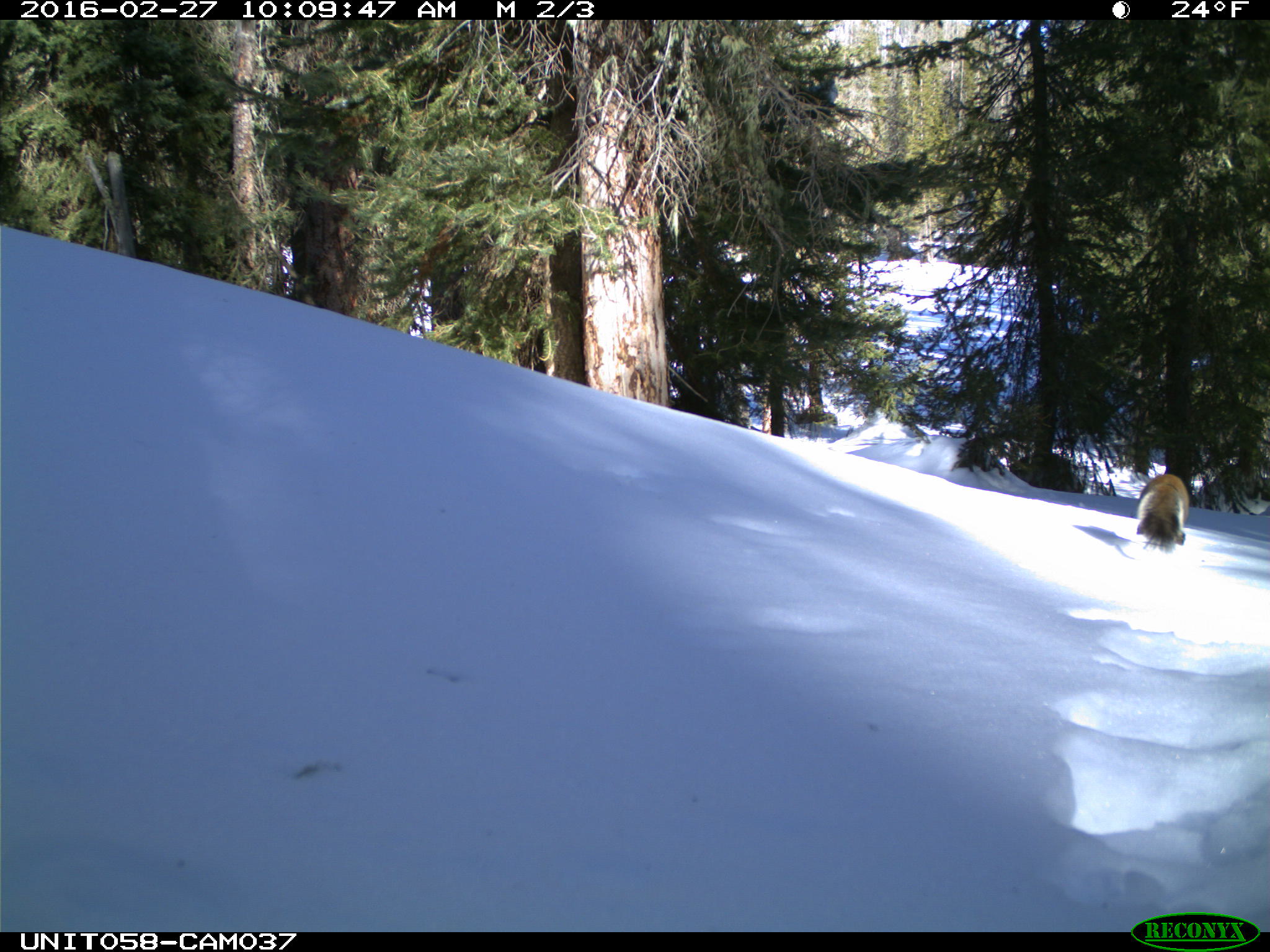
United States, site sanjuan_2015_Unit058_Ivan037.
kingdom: Animalia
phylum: Chordata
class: Mammalia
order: Rodentia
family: Sciuridae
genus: Tamiasciurus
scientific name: Tamiasciurus hudsonicus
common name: american red squirrel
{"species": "Tamiasciurus hudsonicus (american red squirrel)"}